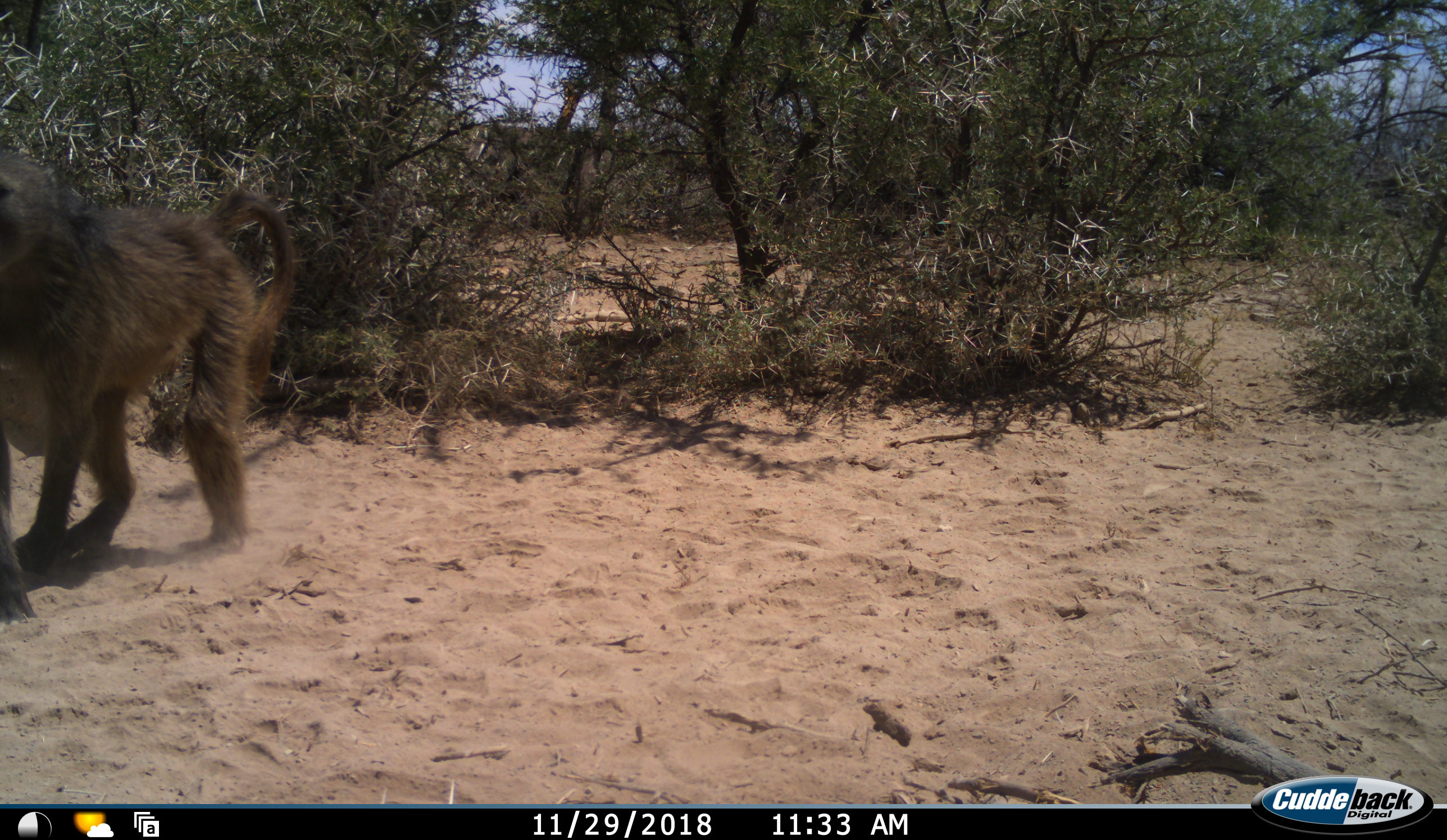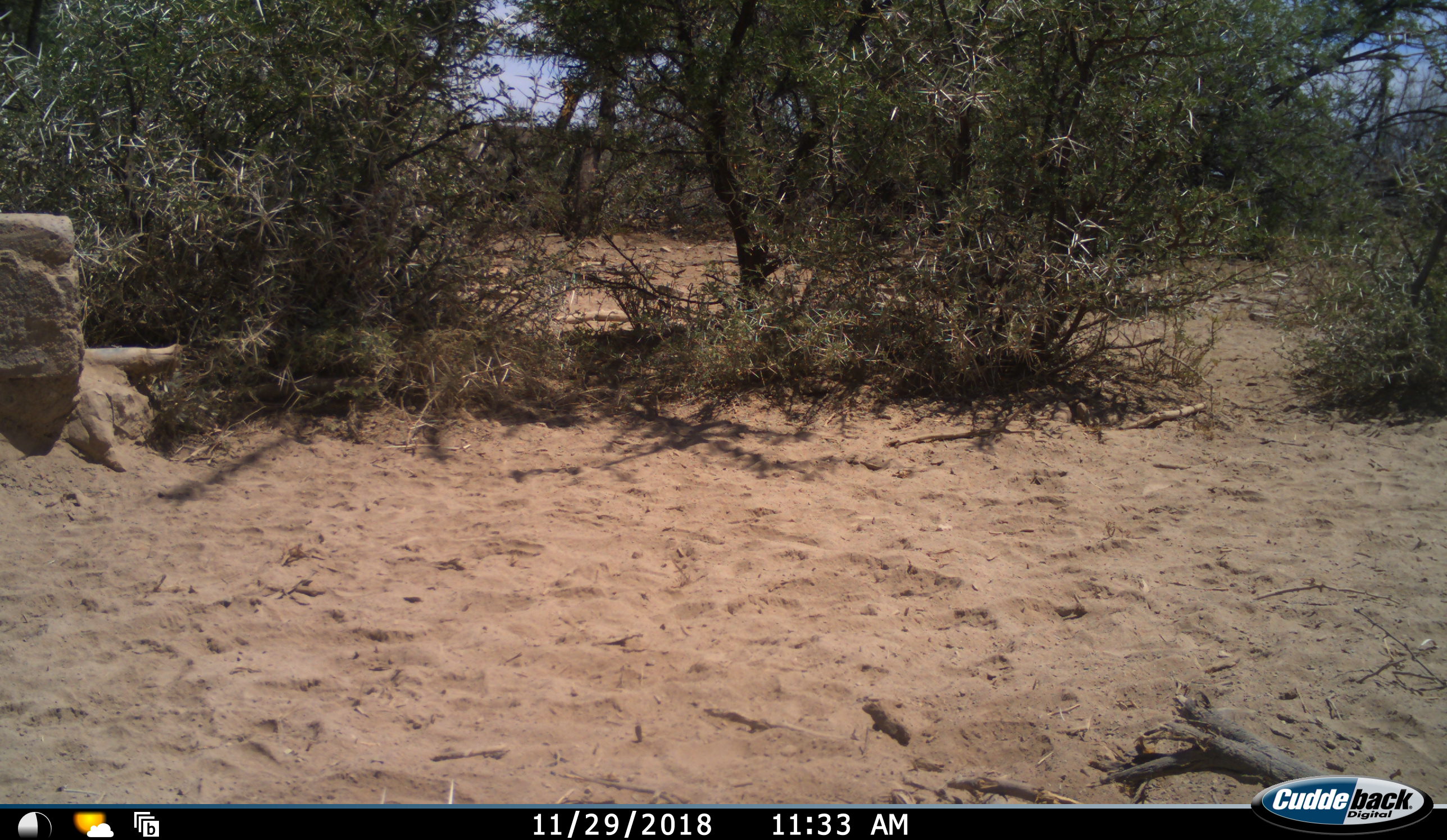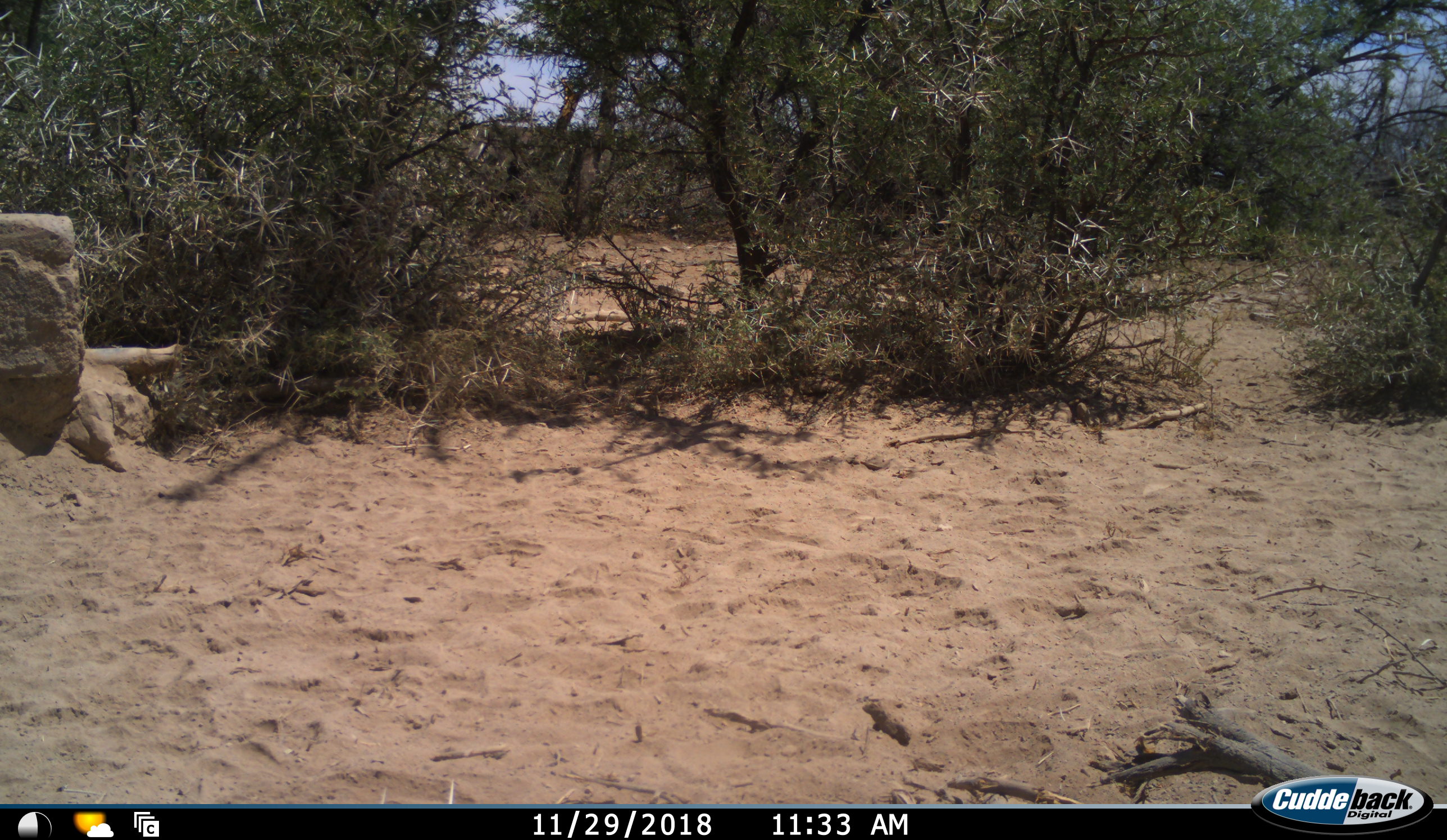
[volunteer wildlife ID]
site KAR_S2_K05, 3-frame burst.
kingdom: Animalia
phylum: Chordata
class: Mammalia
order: Primates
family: Cercopithecidae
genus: Papio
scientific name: Papio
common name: baboon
Baboon (Papio), count 1. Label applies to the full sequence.